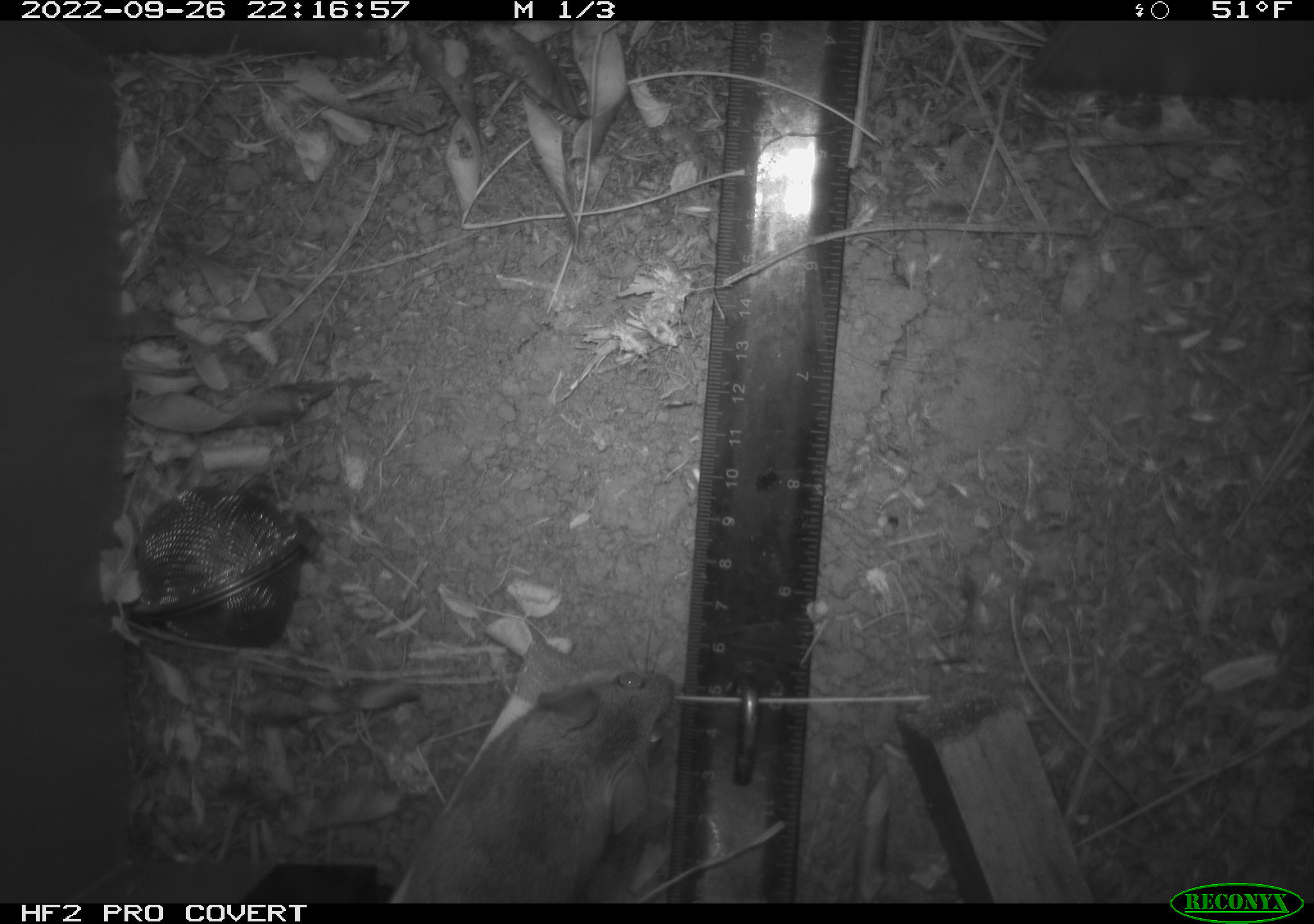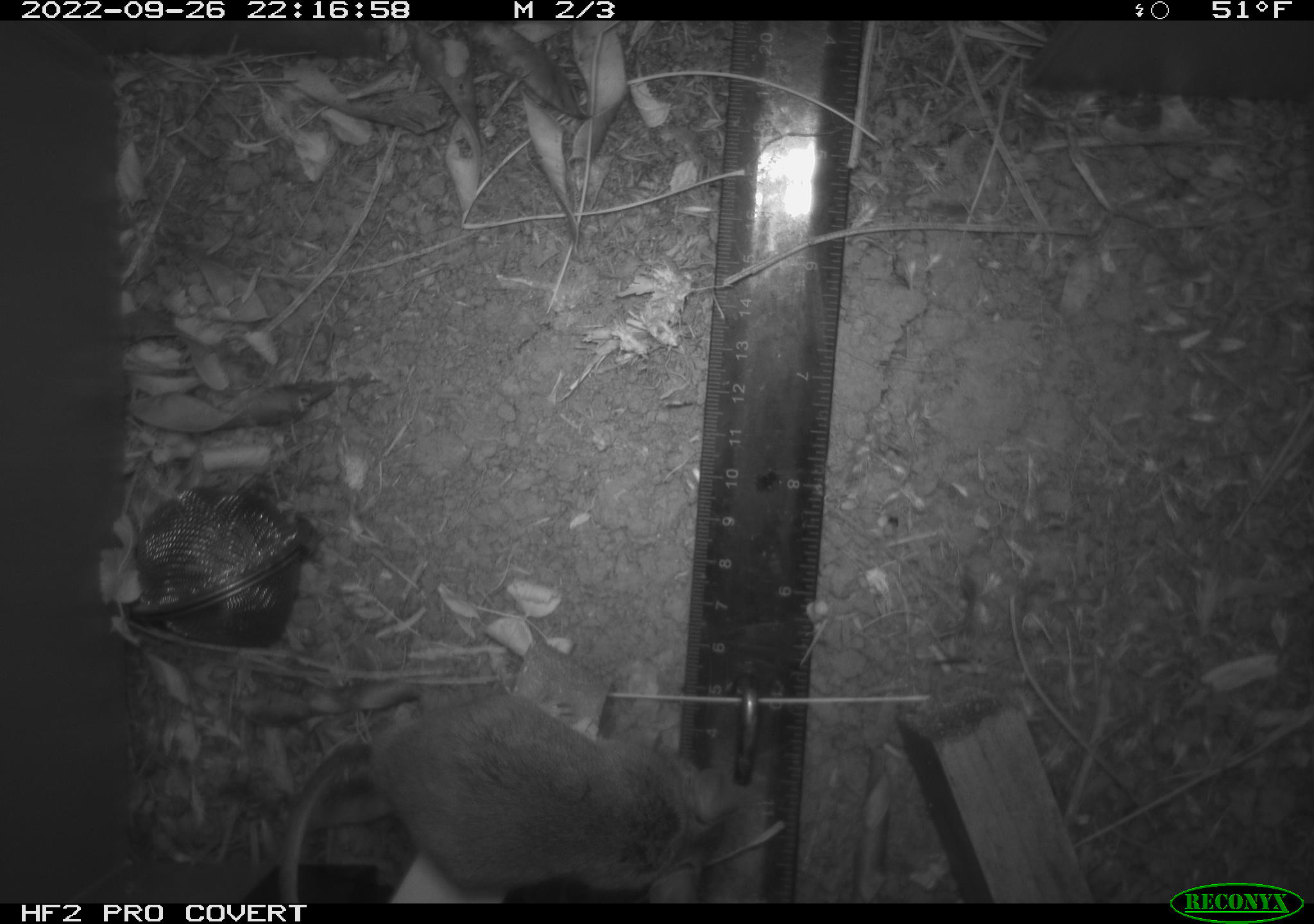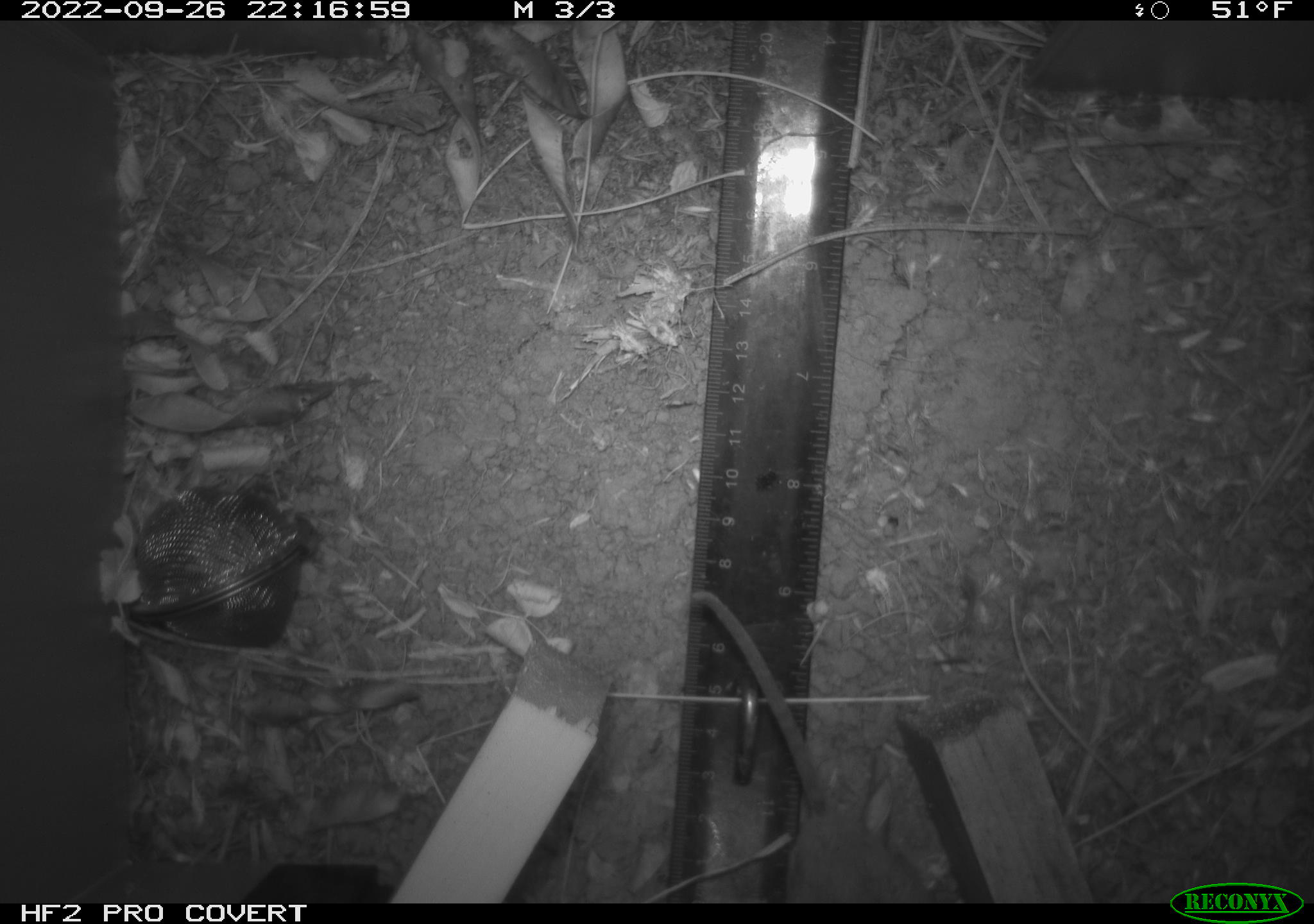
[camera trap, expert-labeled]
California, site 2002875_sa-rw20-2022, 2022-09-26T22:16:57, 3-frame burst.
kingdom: Animalia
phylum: Chordata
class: Mammalia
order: Rodentia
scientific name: Rodentia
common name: mouse species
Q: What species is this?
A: Mouse species (Rodentia).